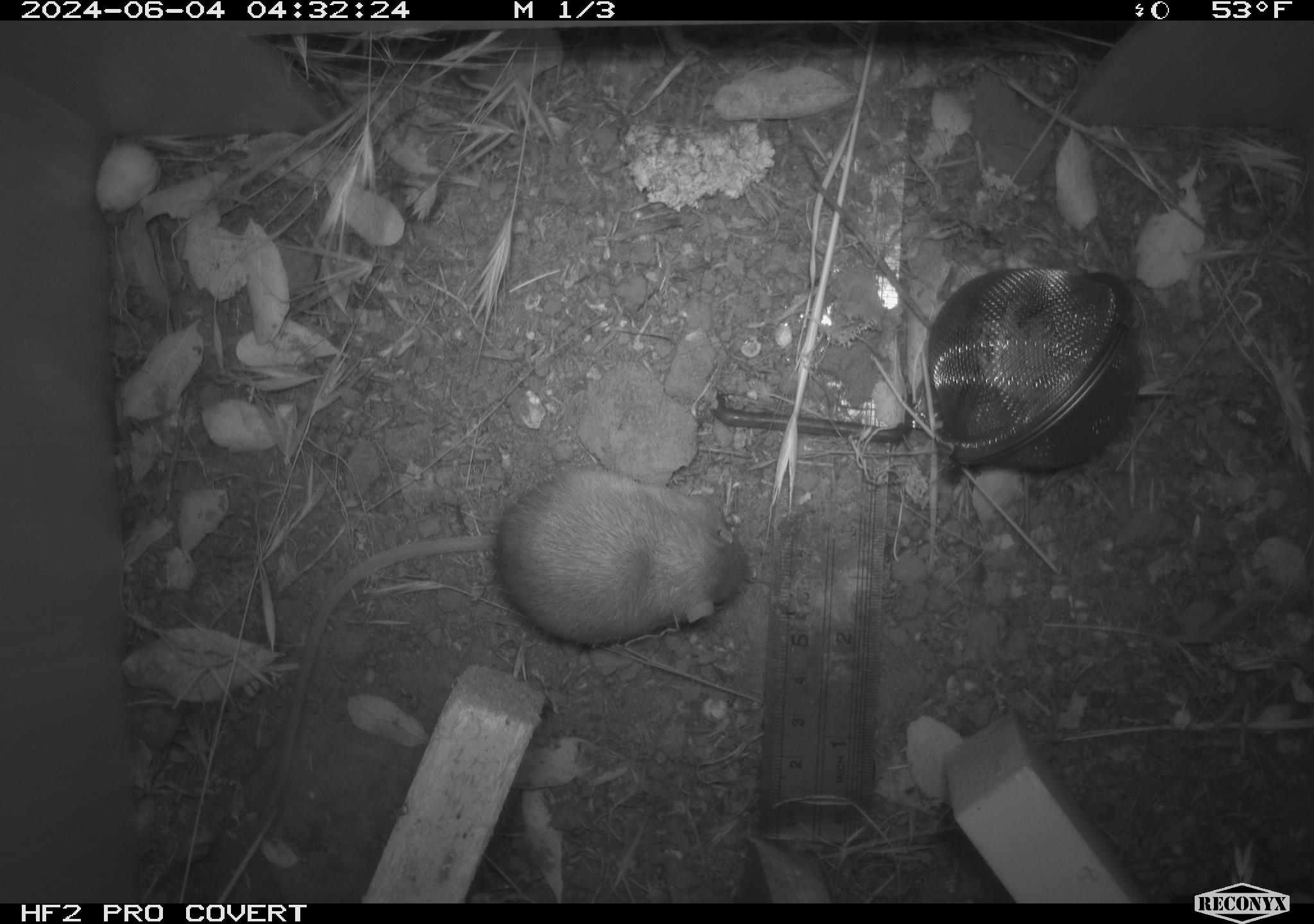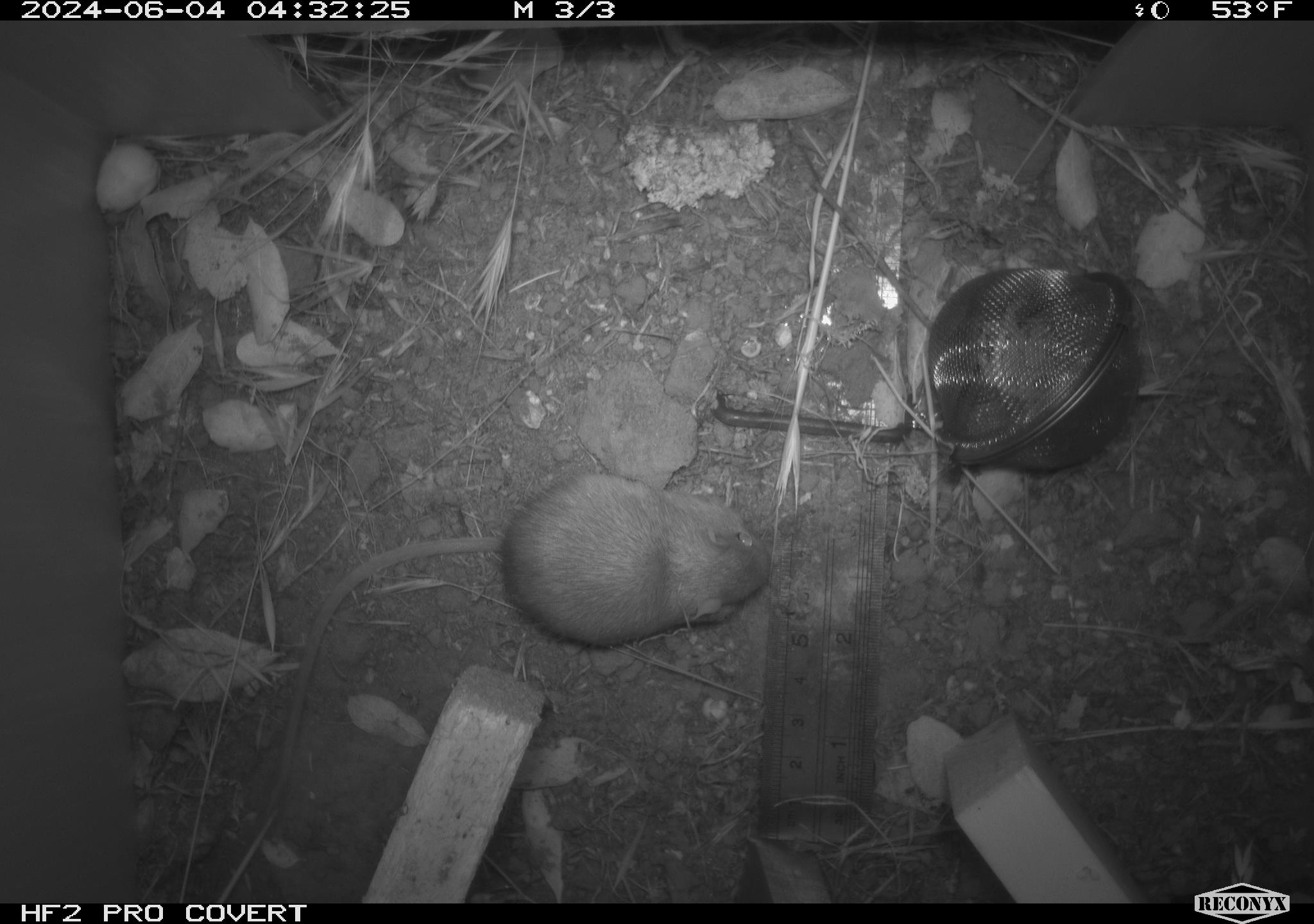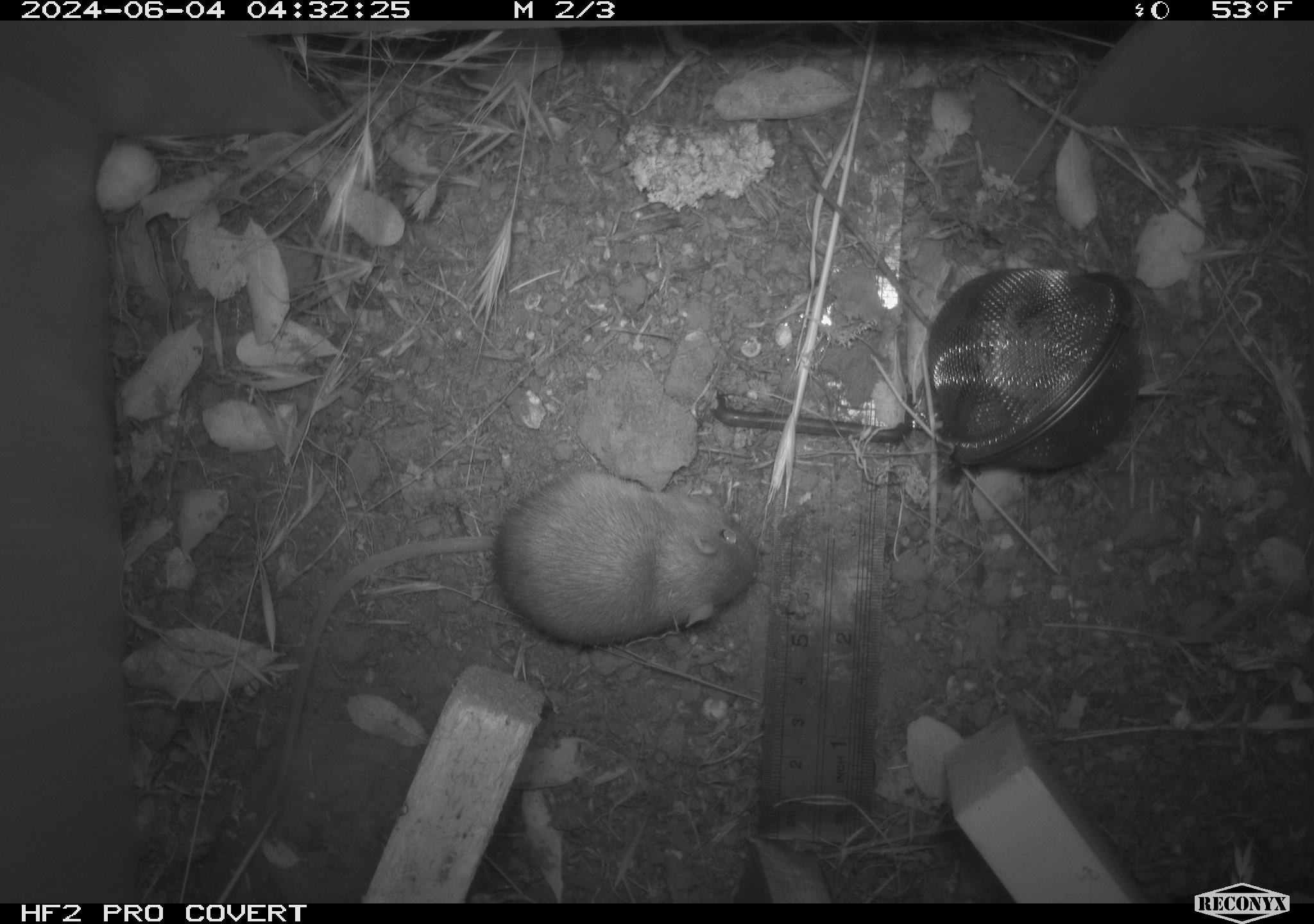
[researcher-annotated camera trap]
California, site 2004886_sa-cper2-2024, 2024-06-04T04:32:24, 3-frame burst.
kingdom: Animalia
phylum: Chordata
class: Mammalia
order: Rodentia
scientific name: Rodentia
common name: rodent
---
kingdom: Animalia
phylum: Chordata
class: Mammalia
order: Rodentia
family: Heteromyidae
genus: Dipodomys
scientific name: Dipodomys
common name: kangaroo rats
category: dipodomys species